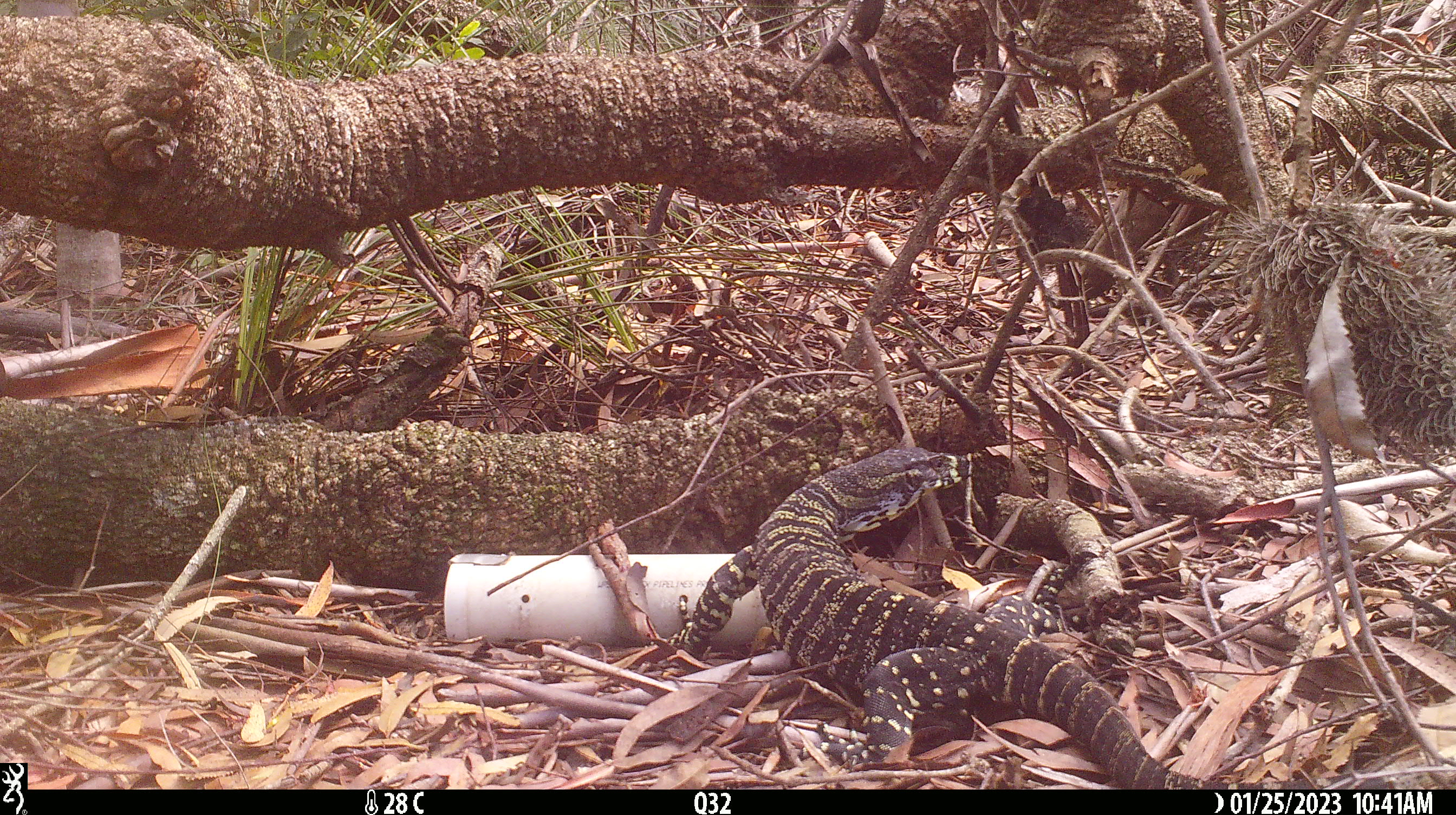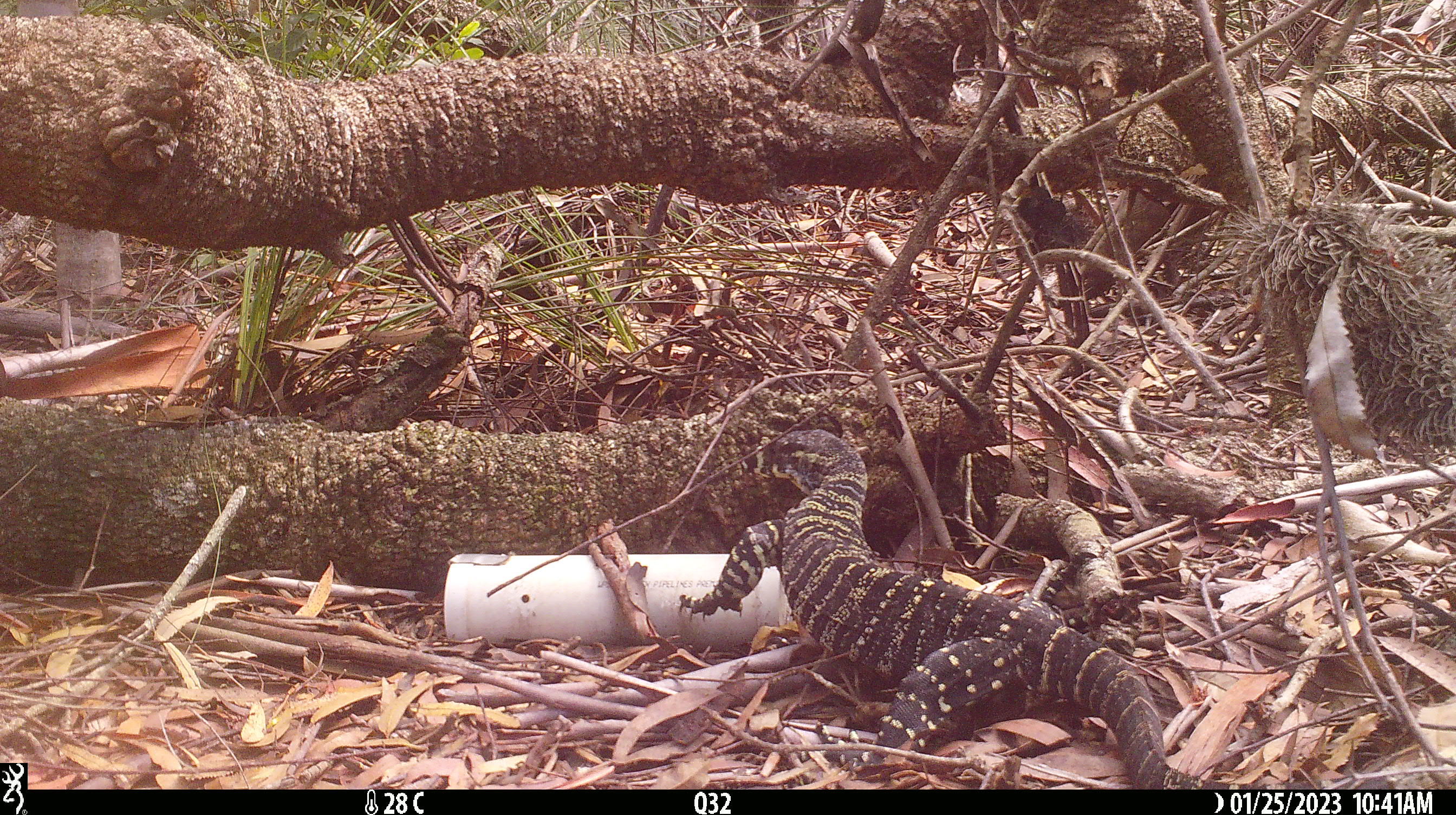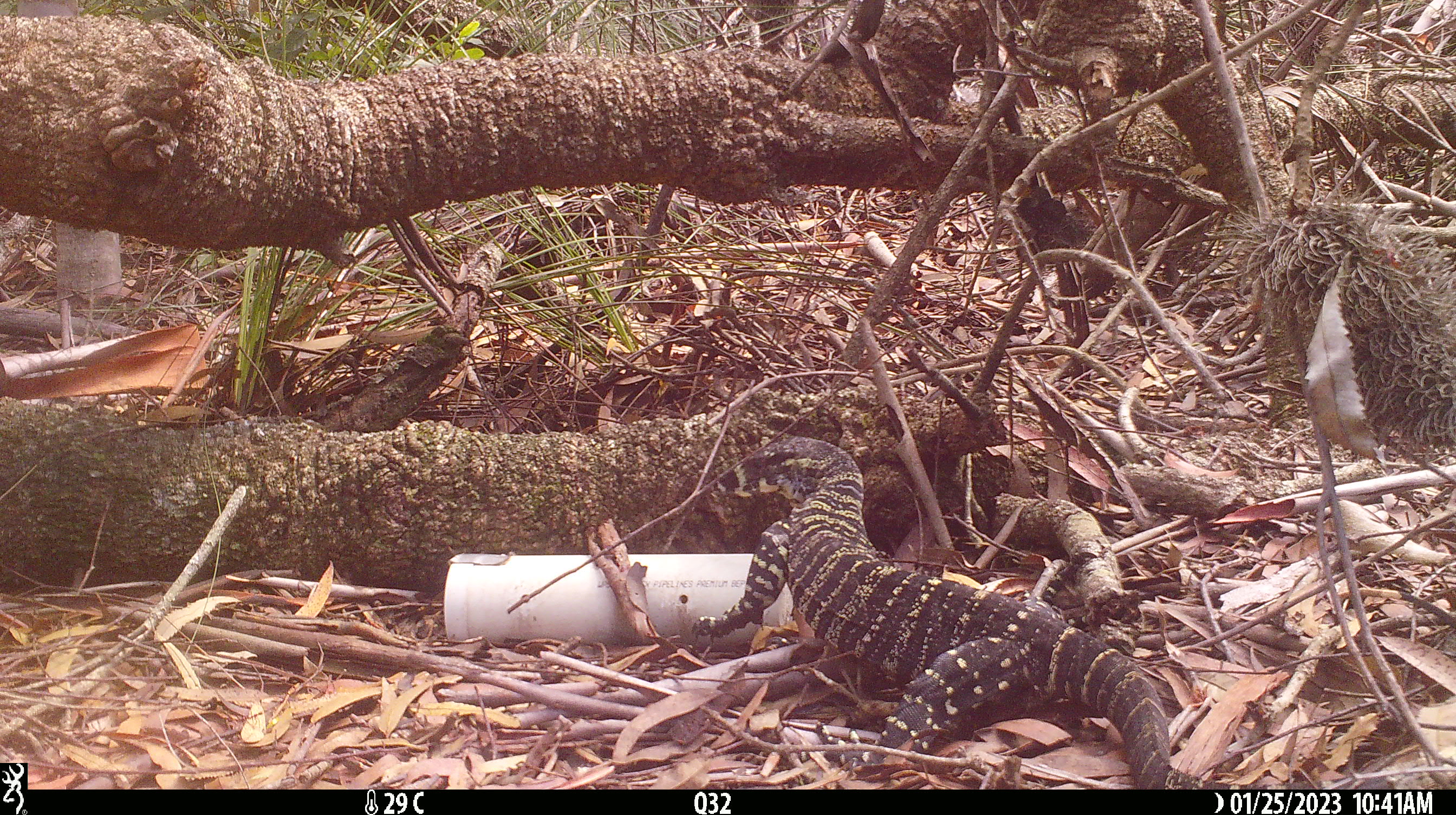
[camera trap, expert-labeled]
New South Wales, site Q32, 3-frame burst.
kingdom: Animalia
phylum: Chordata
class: Reptilia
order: Squamata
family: Varanidae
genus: Varanus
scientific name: Varanus varius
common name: lace monitor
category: goanna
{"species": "goanna (lace monitor) (Varanus varius)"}